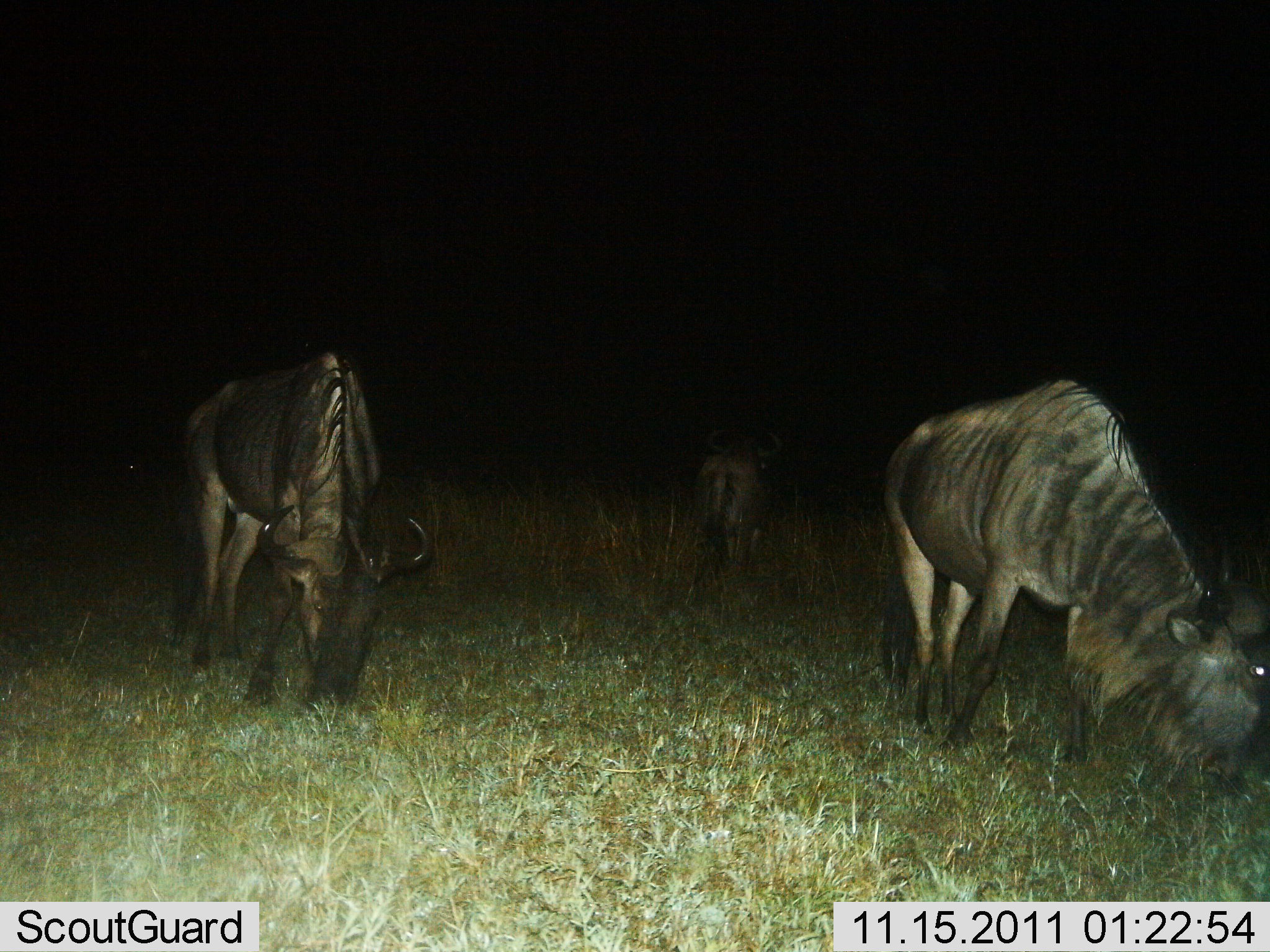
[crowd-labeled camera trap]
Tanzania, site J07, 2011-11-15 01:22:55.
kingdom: Animalia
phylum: Chordata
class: Mammalia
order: Artiodactyla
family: Bovidae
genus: Connochaetes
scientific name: Connochaetes taurinus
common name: blue wildebeest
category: wildebeest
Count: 3.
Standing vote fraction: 23%.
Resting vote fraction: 0%.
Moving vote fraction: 8%.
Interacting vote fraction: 0%.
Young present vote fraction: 0%.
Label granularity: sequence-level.